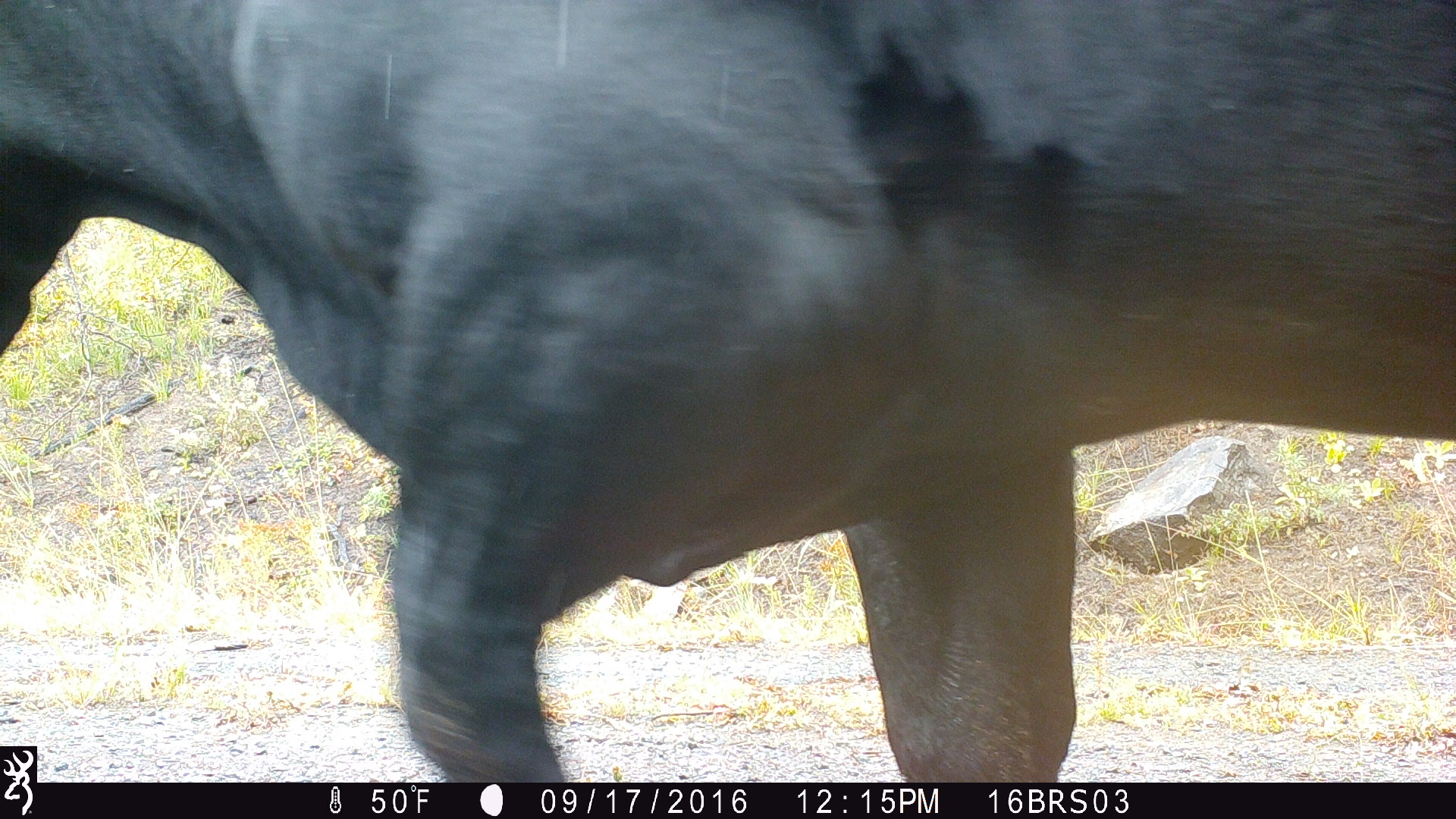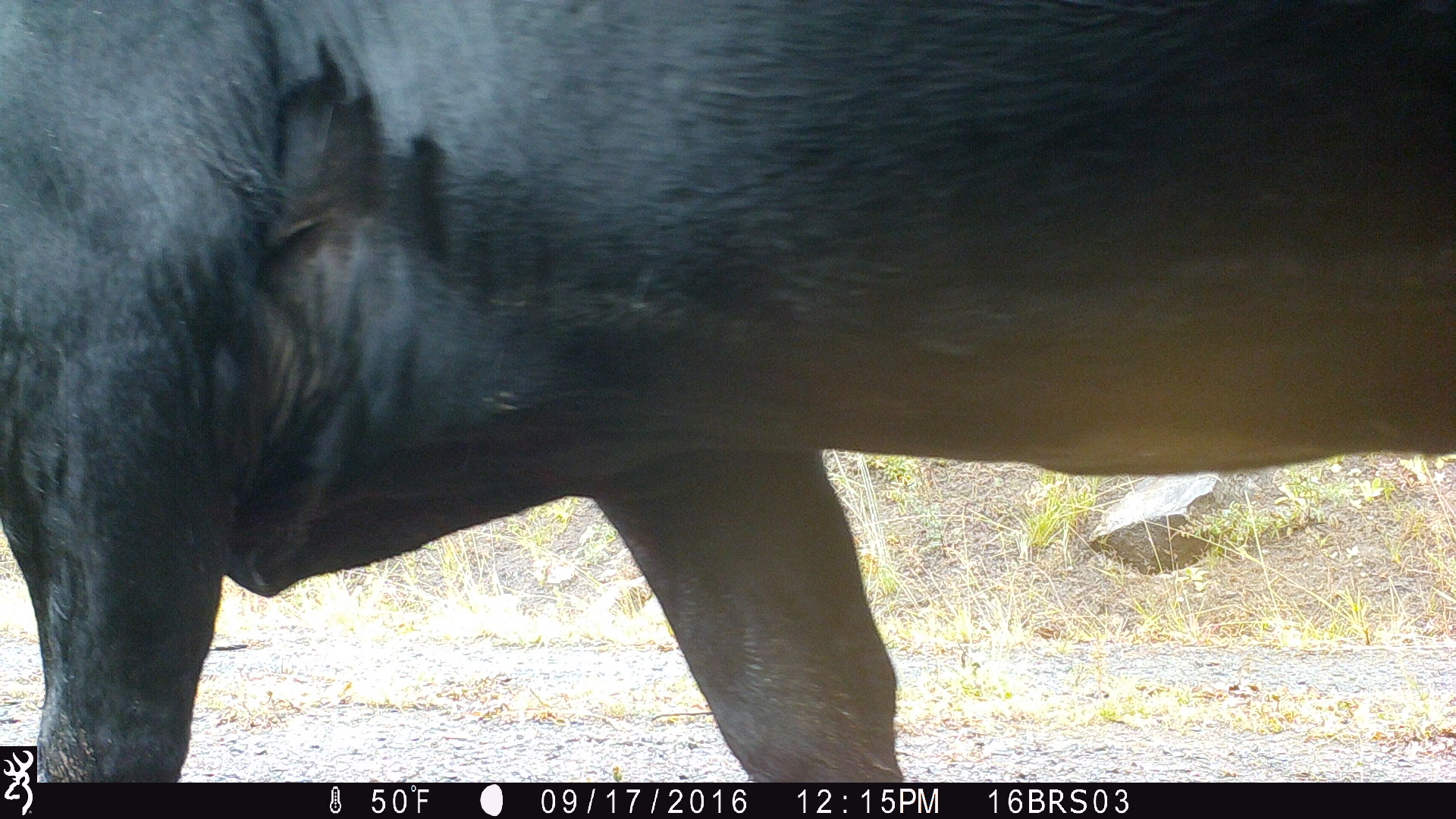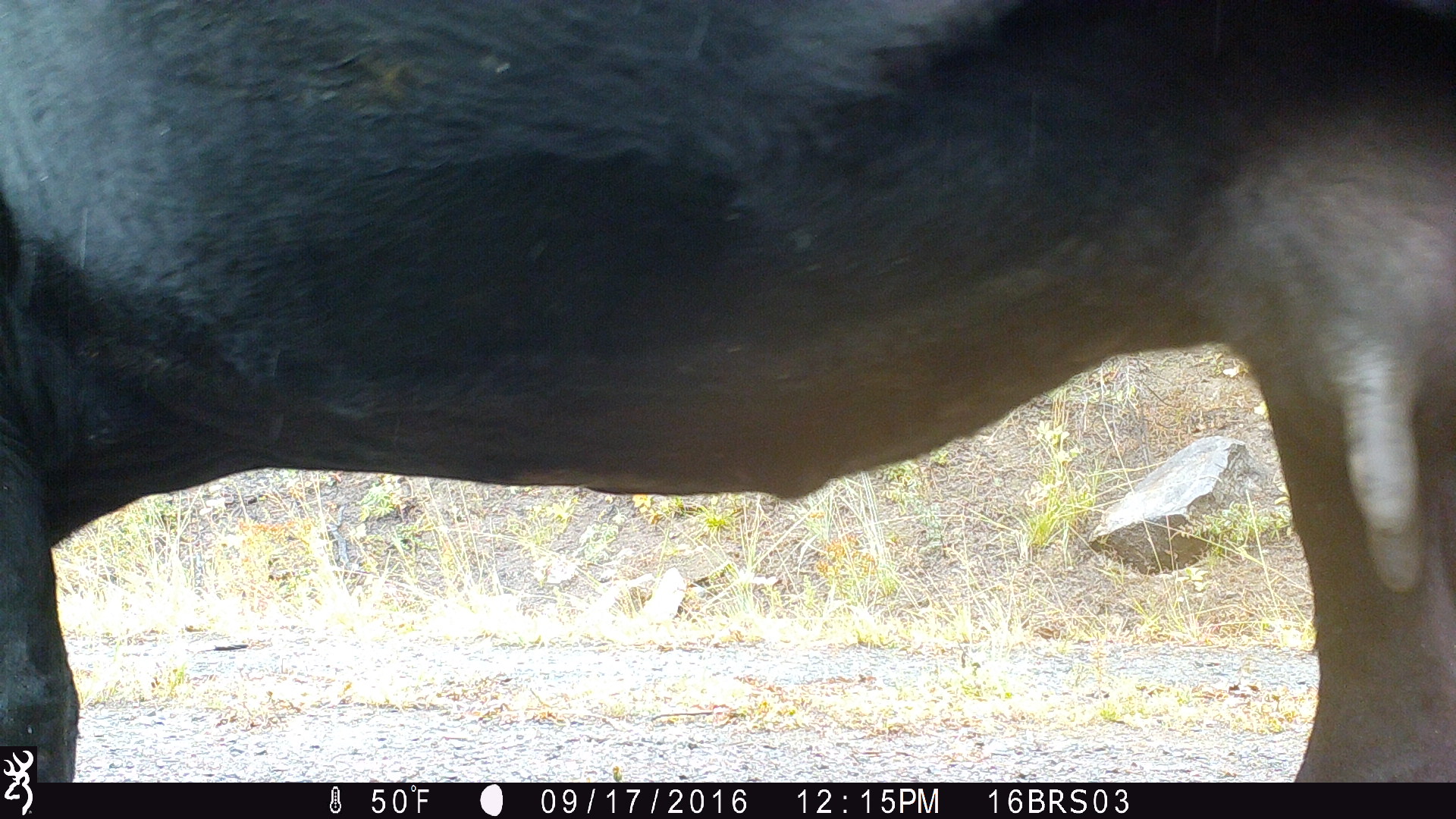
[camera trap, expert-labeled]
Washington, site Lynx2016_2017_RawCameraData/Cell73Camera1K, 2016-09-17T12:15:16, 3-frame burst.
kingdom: Animalia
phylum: Chordata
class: Mammalia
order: Artiodactyla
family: Bovidae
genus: Bos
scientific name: Bos taurus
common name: domestic cattle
Domestic cattle (Bos taurus). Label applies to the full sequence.